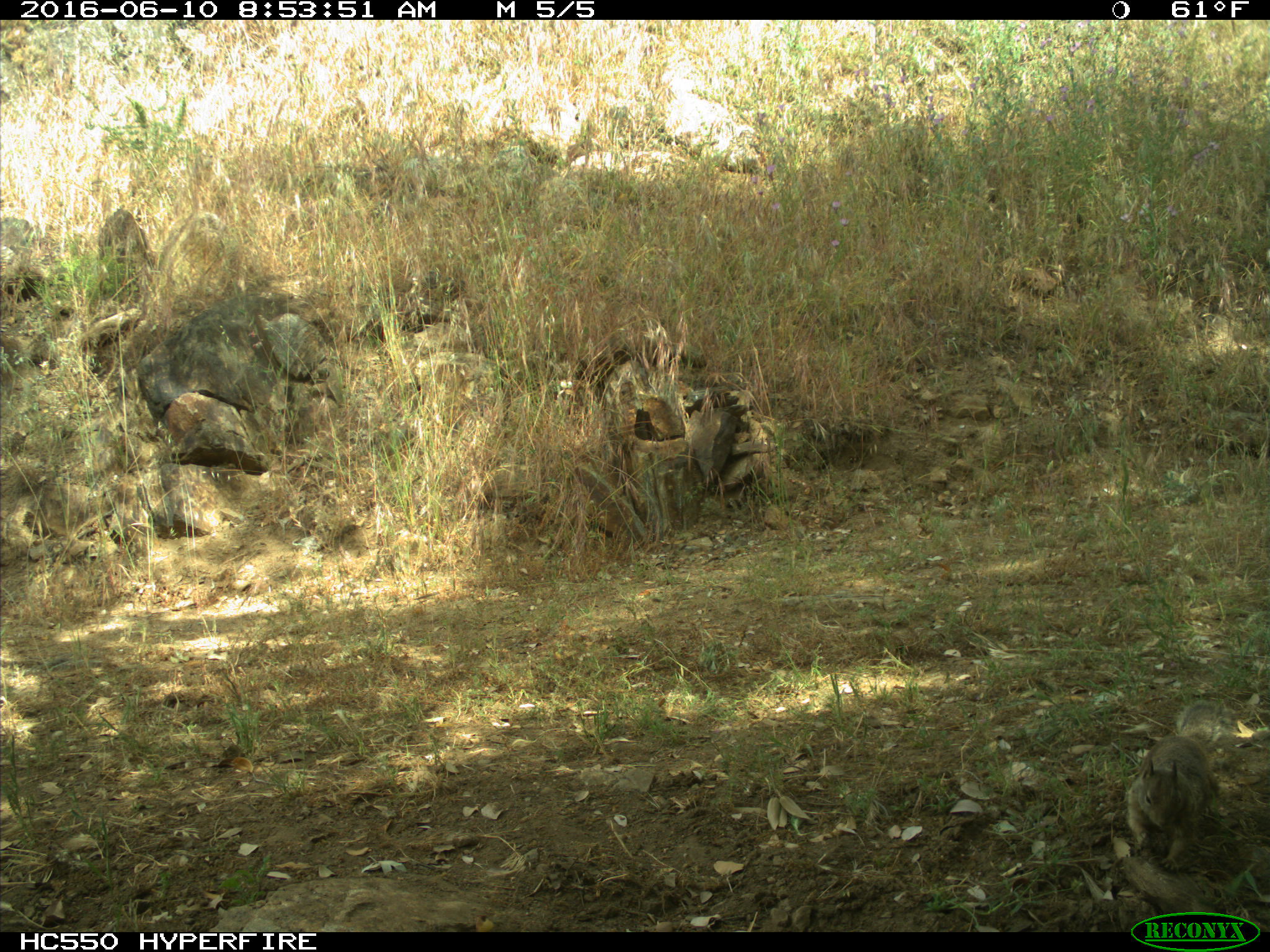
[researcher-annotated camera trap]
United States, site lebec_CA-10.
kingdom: Animalia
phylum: Chordata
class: Mammalia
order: Rodentia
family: Sciuridae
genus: Otospermophilus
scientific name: Otospermophilus beecheyi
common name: california ground squirrel